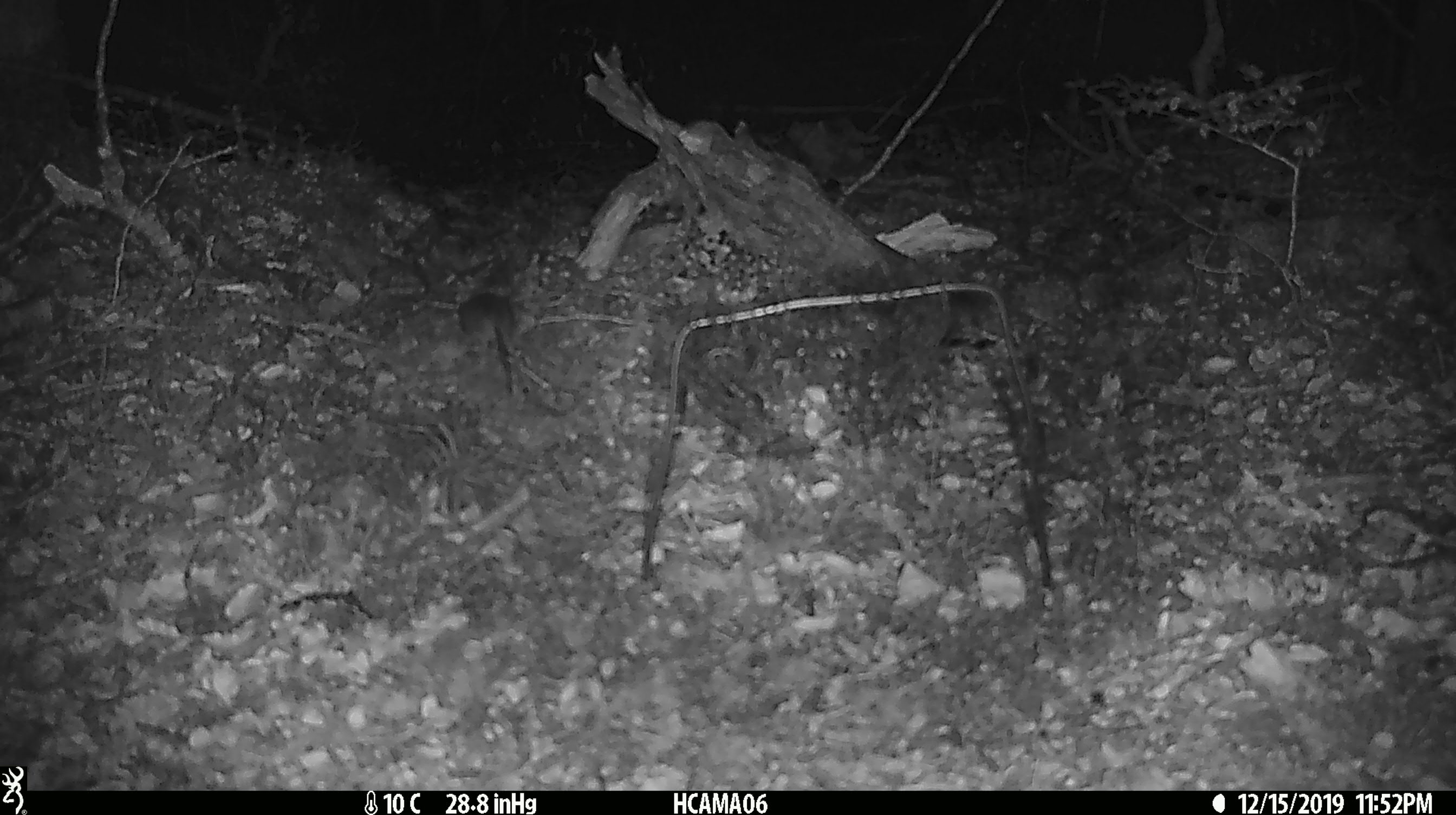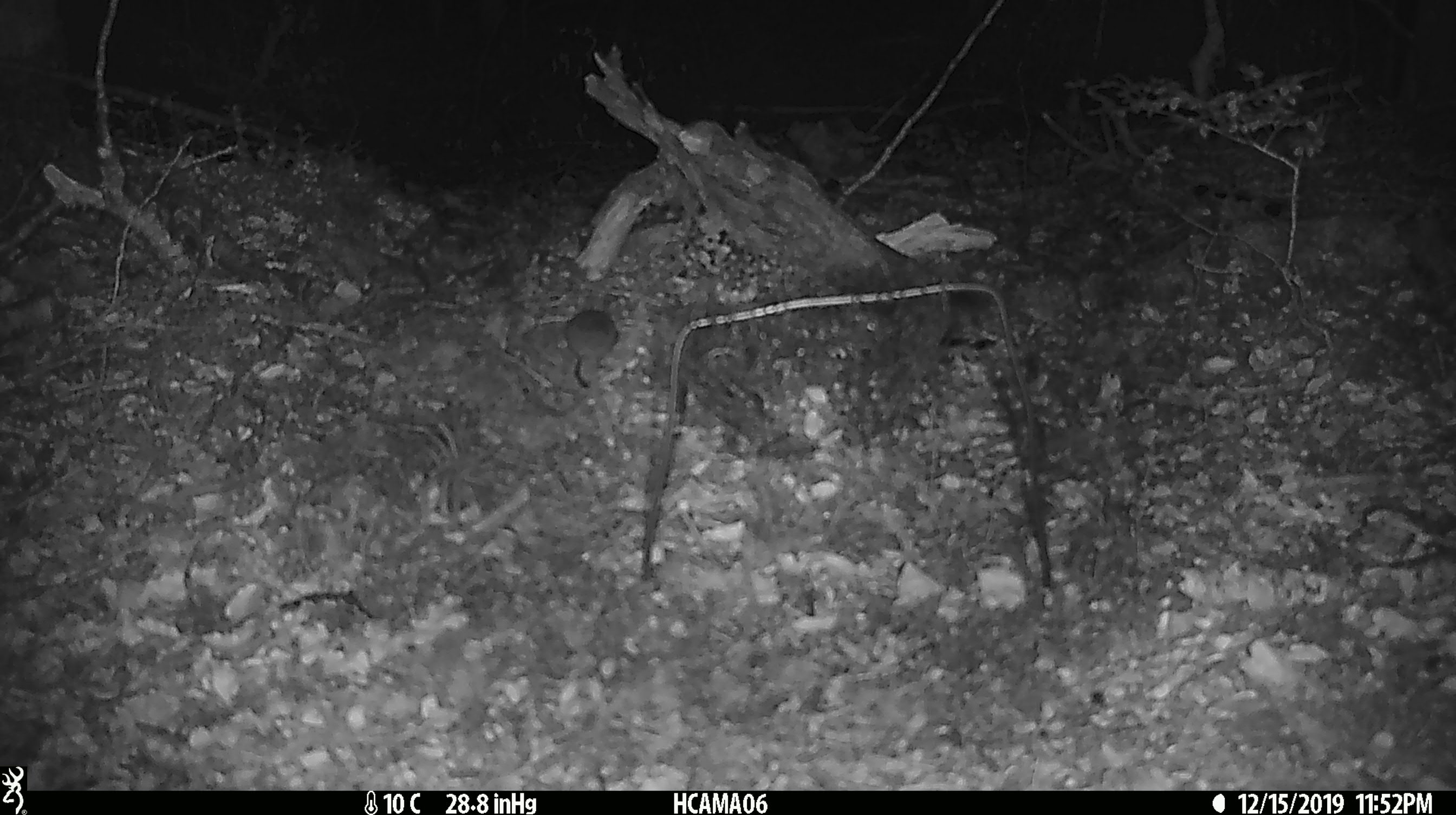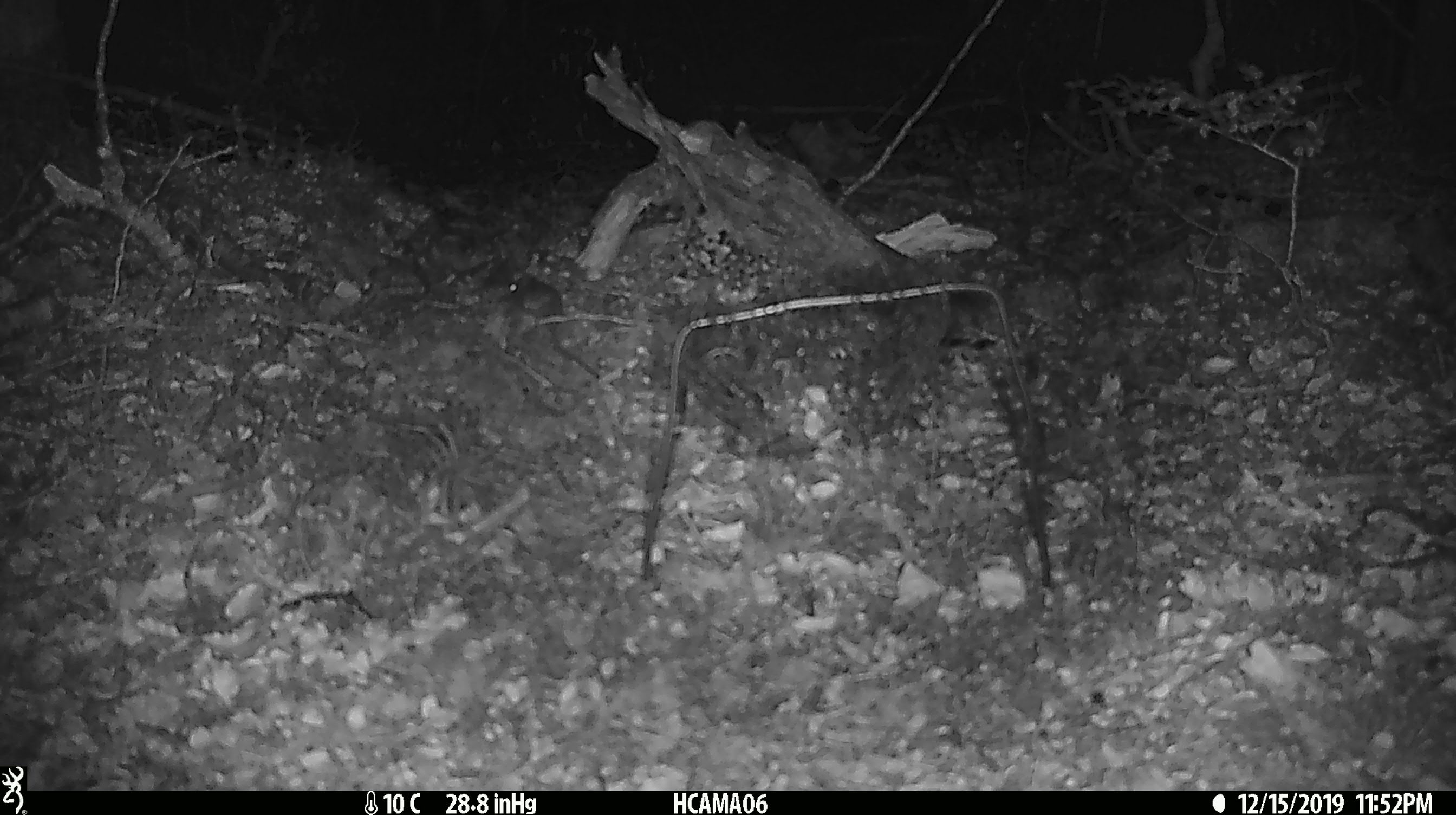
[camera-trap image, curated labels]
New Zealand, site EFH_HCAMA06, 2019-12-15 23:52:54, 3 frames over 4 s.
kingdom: Animalia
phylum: Chordata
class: Mammalia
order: Rodentia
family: Muridae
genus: Mus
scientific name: Mus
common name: mouse